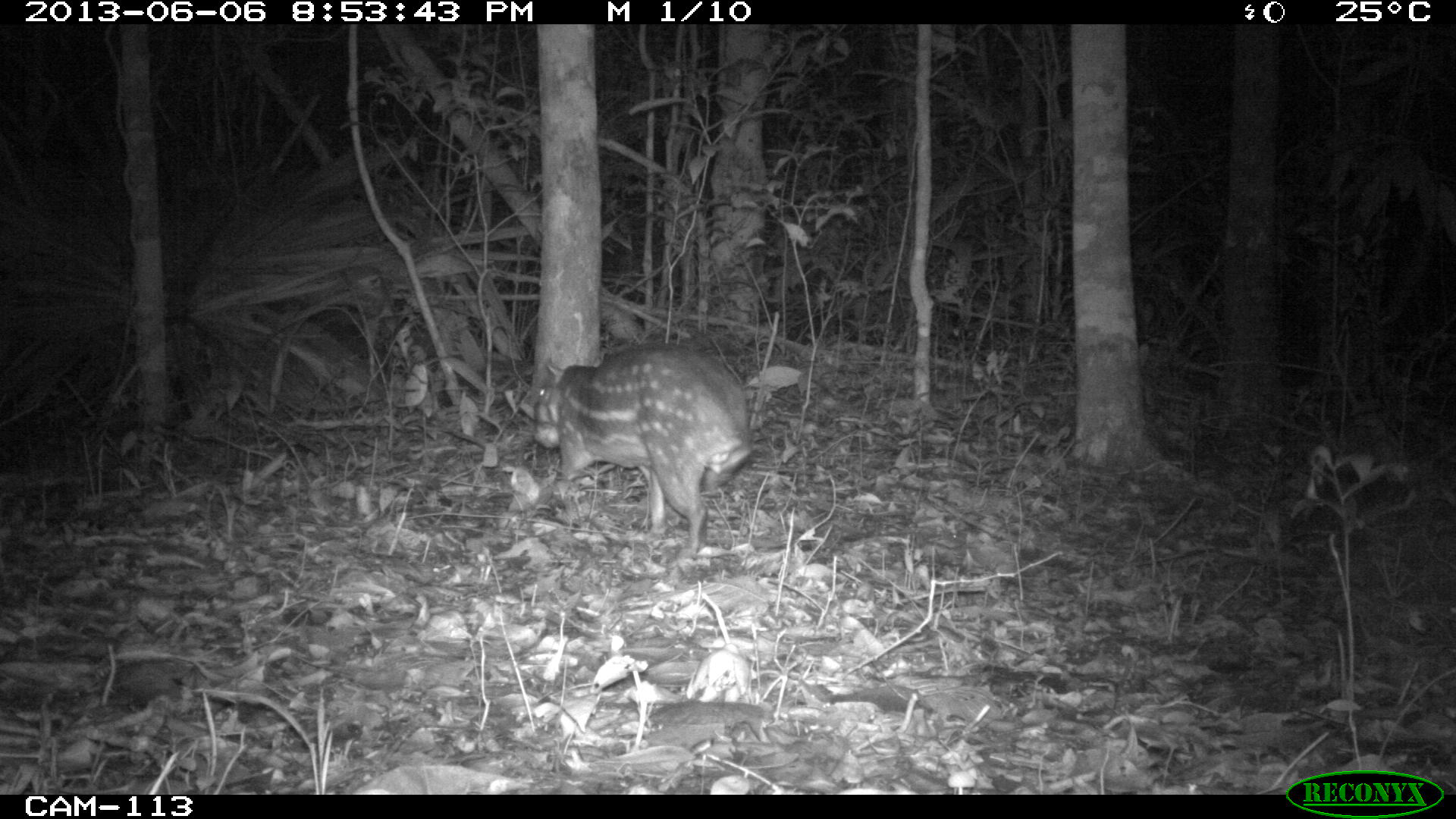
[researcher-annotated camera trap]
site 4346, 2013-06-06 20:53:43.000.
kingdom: Animalia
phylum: Chordata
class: Mammalia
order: Rodentia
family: Cuniculidae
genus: Cuniculus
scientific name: Cuniculus paca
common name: lowland paca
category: agouti paca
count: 1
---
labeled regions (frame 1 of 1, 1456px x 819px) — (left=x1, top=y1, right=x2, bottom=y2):
agouti paca: (left=530, top=342, right=755, bottom=561)